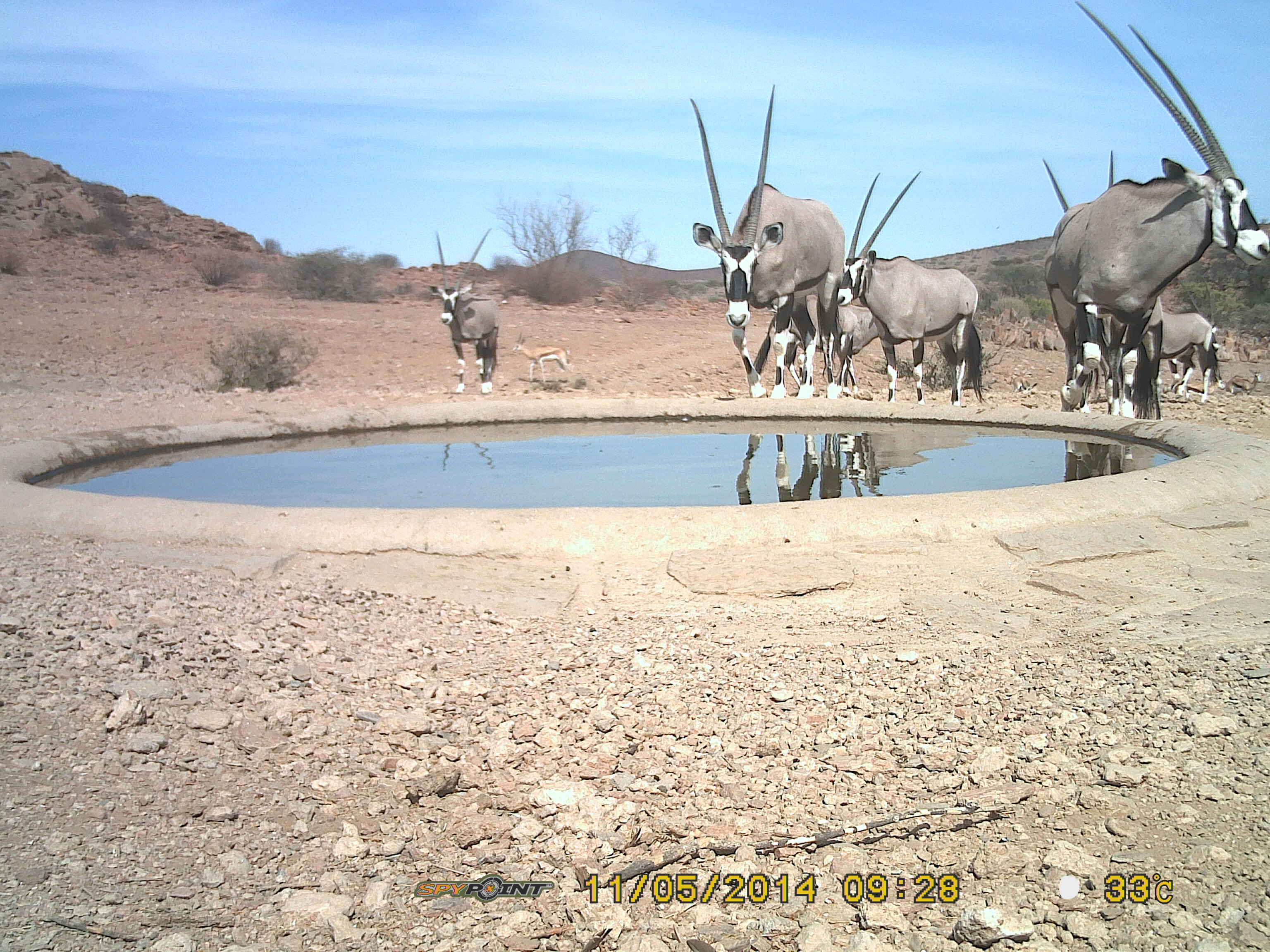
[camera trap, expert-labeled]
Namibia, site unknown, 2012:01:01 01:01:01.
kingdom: Animalia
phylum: Chordata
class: Mammalia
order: Artiodactyla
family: Bovidae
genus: Oryx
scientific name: Oryx gazella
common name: gemsbok